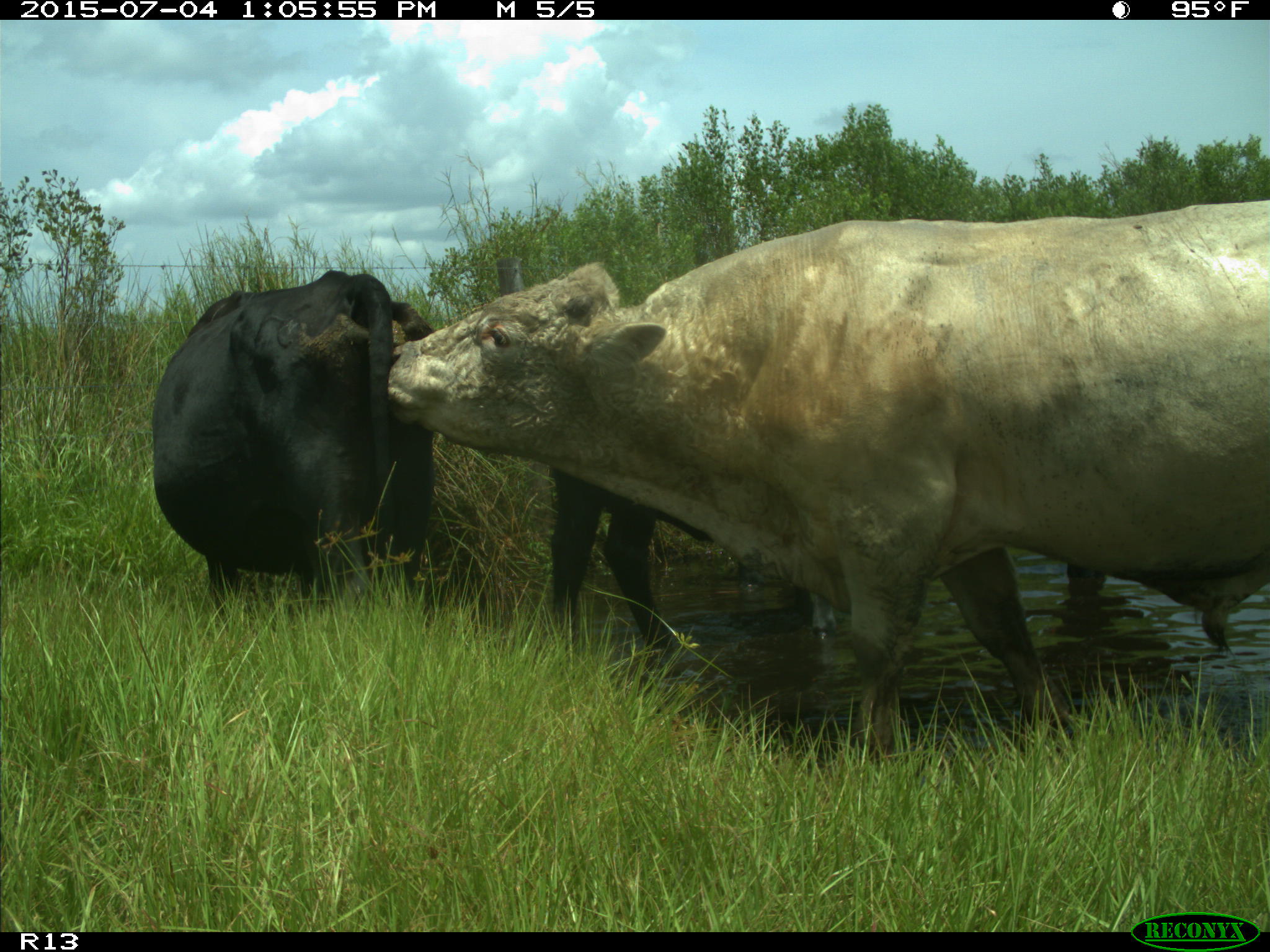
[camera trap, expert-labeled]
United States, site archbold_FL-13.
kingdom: Animalia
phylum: Chordata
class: Mammalia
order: Artiodactyla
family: Bovidae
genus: Bos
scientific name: Bos taurus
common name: domestic cow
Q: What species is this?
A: Bos taurus (domestic cow).